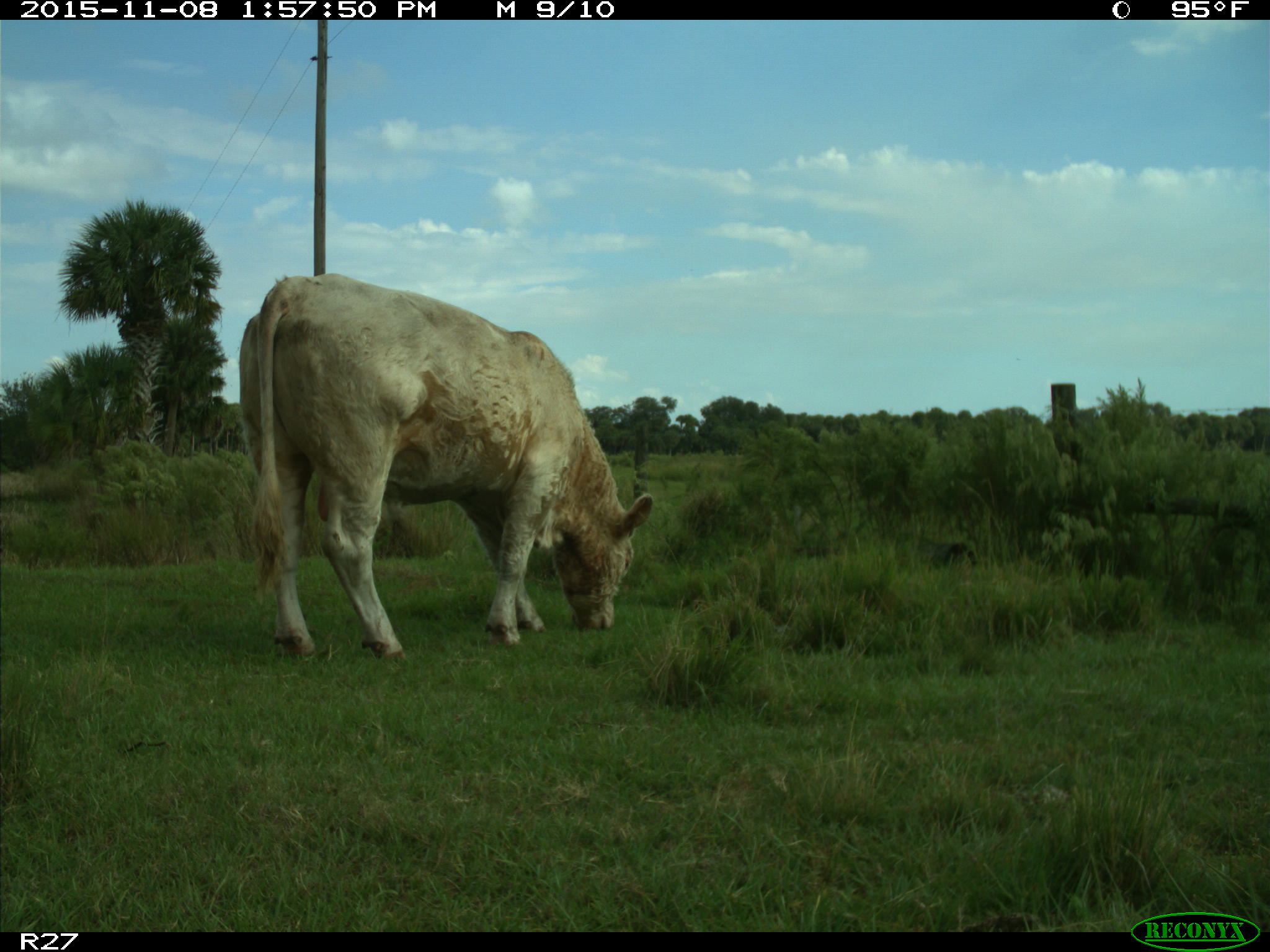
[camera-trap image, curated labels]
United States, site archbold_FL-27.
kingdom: Animalia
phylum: Chordata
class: Mammalia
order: Artiodactyla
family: Bovidae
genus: Bos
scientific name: Bos taurus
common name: domestic cow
Bos taurus (domestic cow).